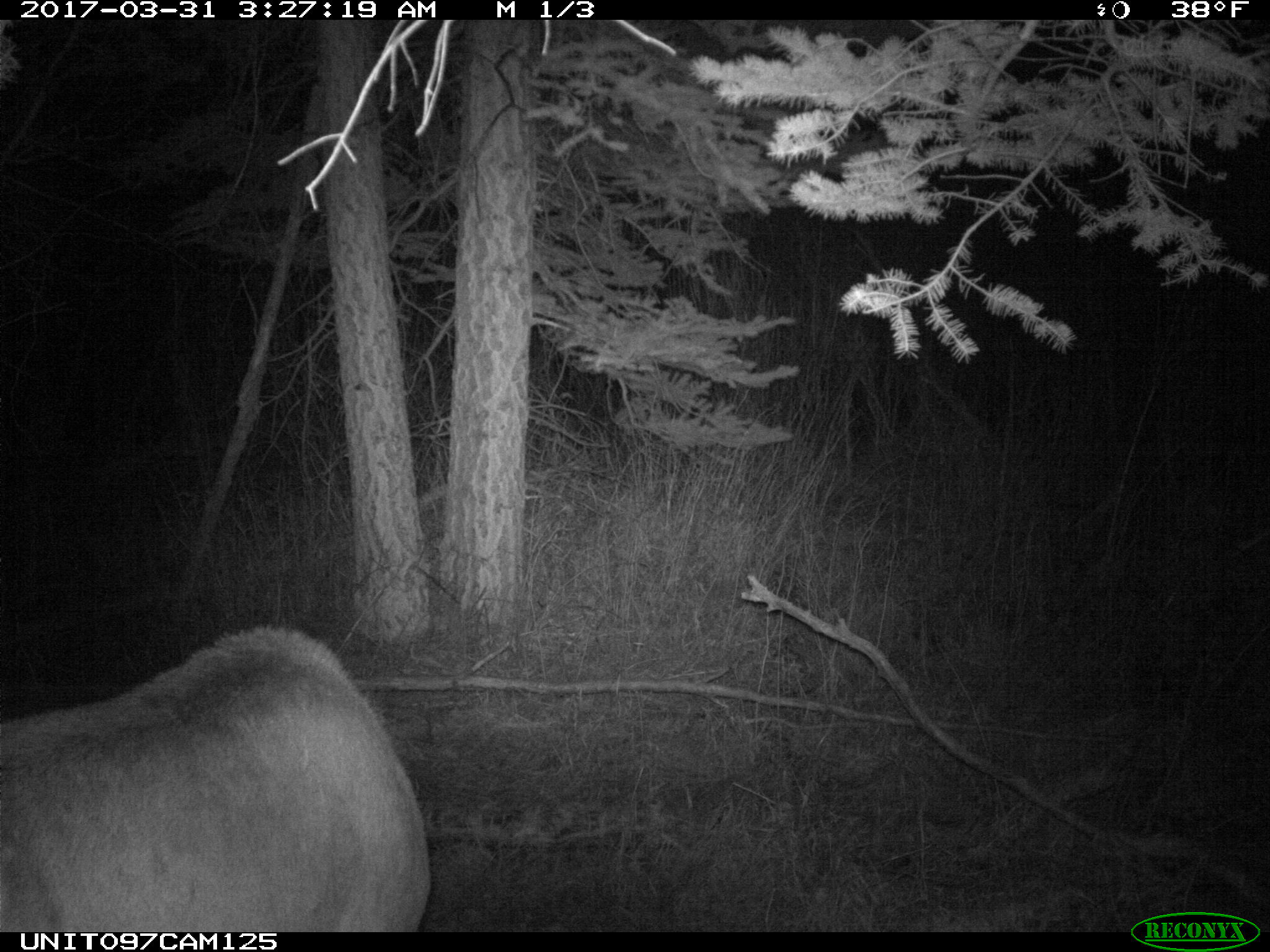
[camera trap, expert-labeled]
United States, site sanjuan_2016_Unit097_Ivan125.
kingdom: Animalia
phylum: Chordata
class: Mammalia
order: Artiodactyla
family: Cervidae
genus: Cervus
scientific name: Cervus elaphus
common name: red deer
Cervus elaphus (red deer).